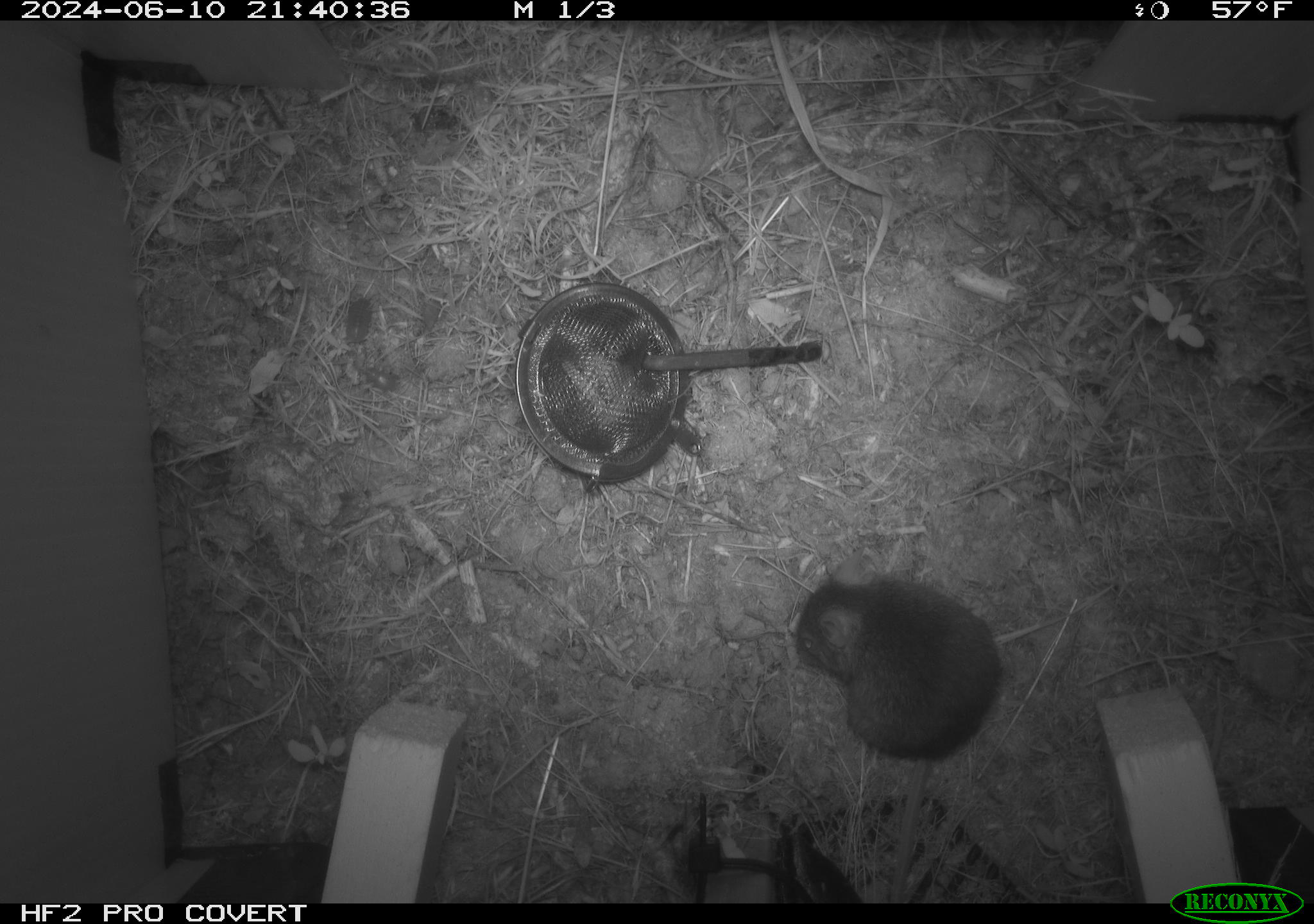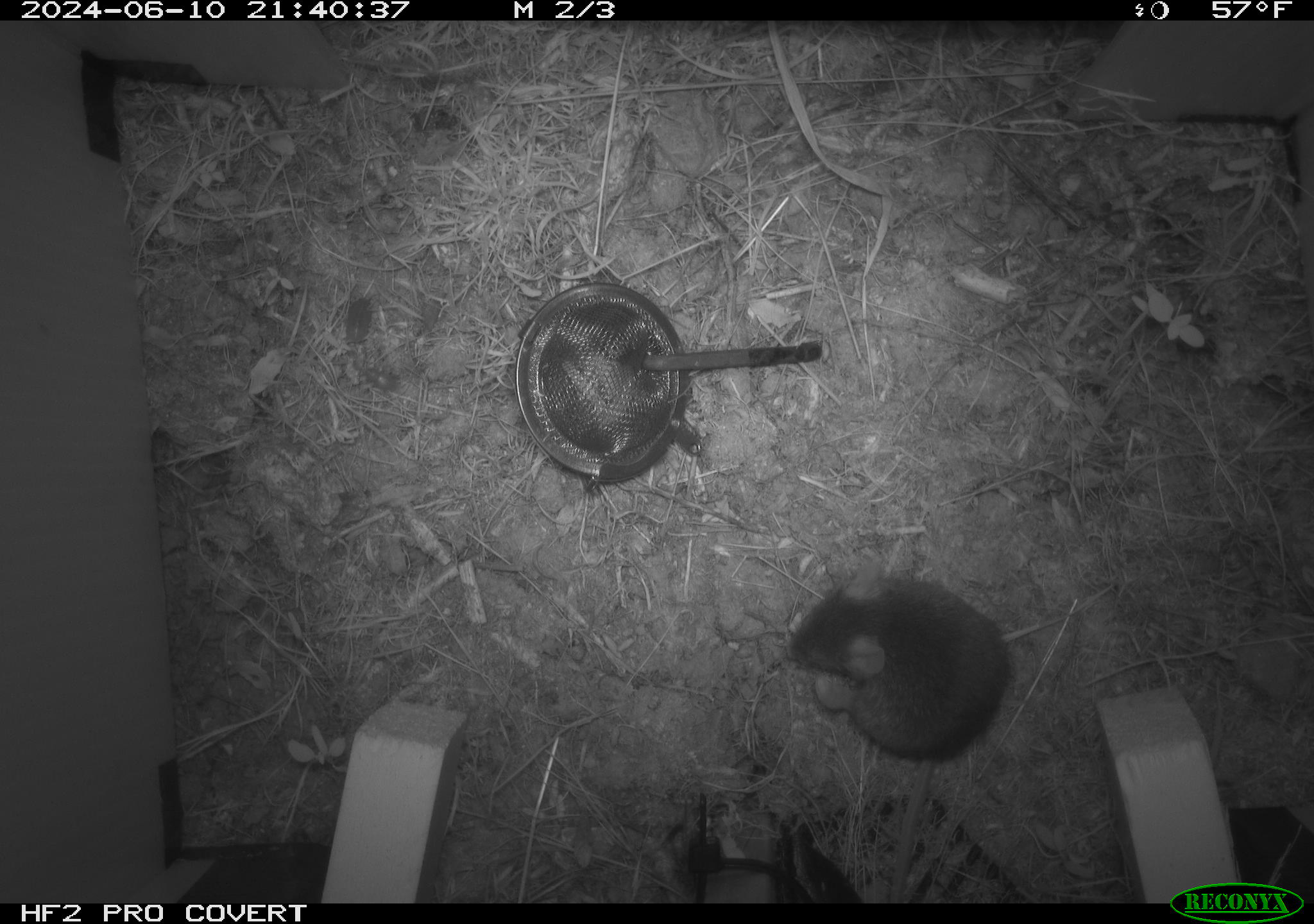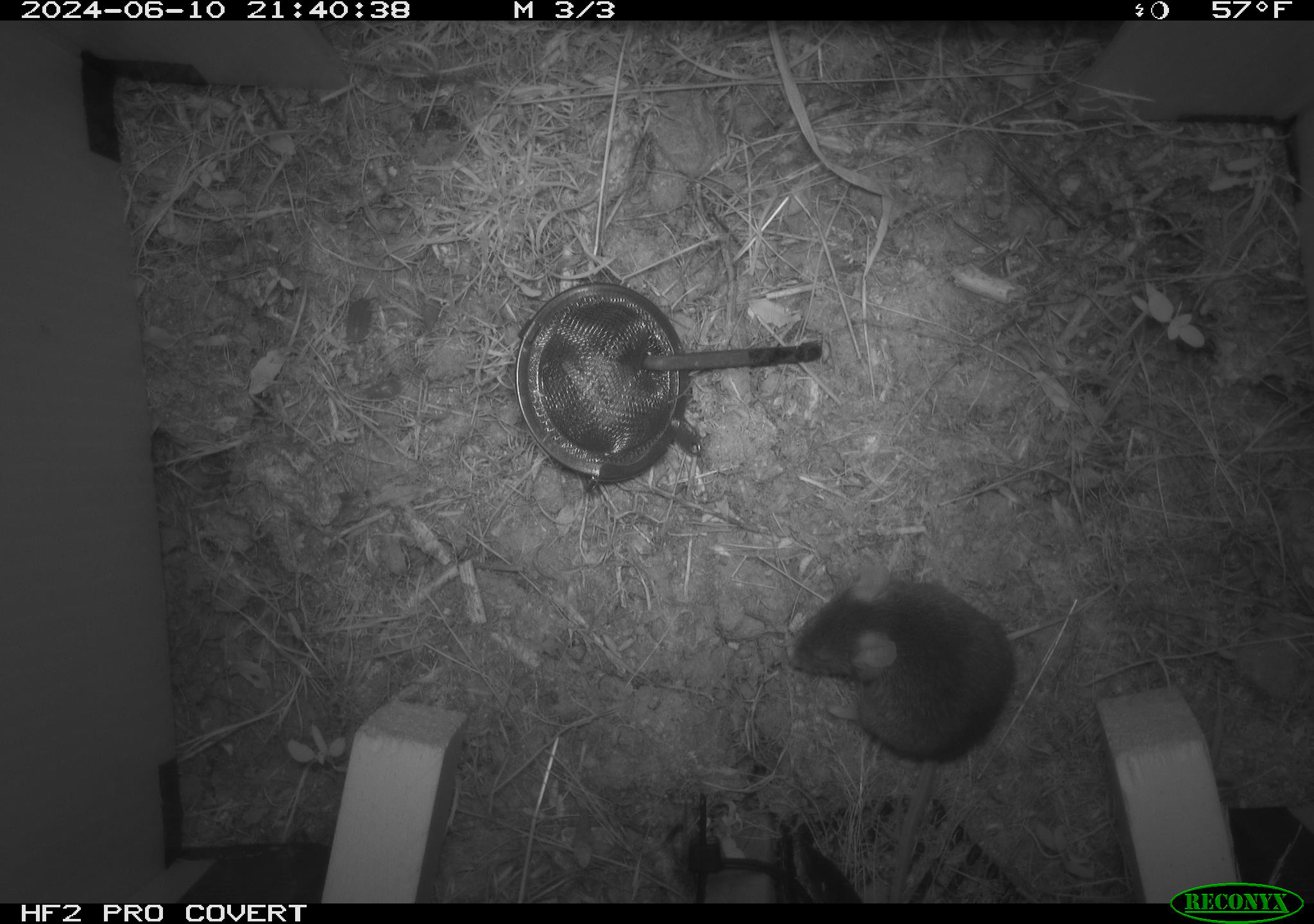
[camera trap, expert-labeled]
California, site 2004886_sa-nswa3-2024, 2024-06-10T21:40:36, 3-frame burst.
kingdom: Animalia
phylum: Chordata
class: Mammalia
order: Rodentia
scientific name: Rodentia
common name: rodent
Rodent (Rodentia).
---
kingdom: Animalia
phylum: Chordata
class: Mammalia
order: Rodentia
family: Cricetidae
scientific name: Arvicolinae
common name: voles, lemmings, and muskrats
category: arvicolinae subfamily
Arvicolinae subfamily (voles, lemmings, and muskrats) (Arvicolinae).